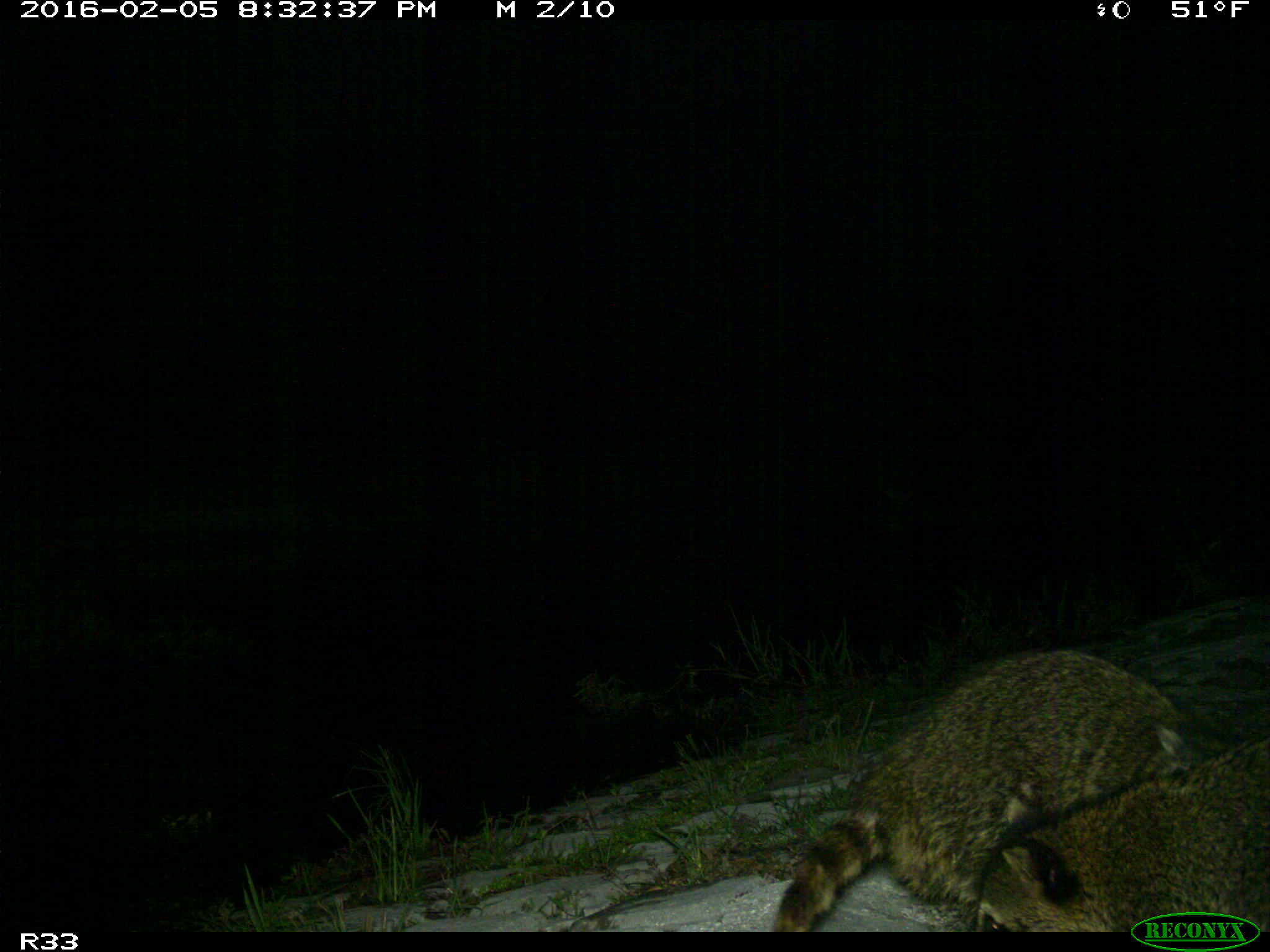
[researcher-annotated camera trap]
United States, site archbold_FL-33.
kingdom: Animalia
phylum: Chordata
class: Mammalia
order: Carnivora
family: Procyonidae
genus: Procyon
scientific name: Procyon lotor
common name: common raccoon